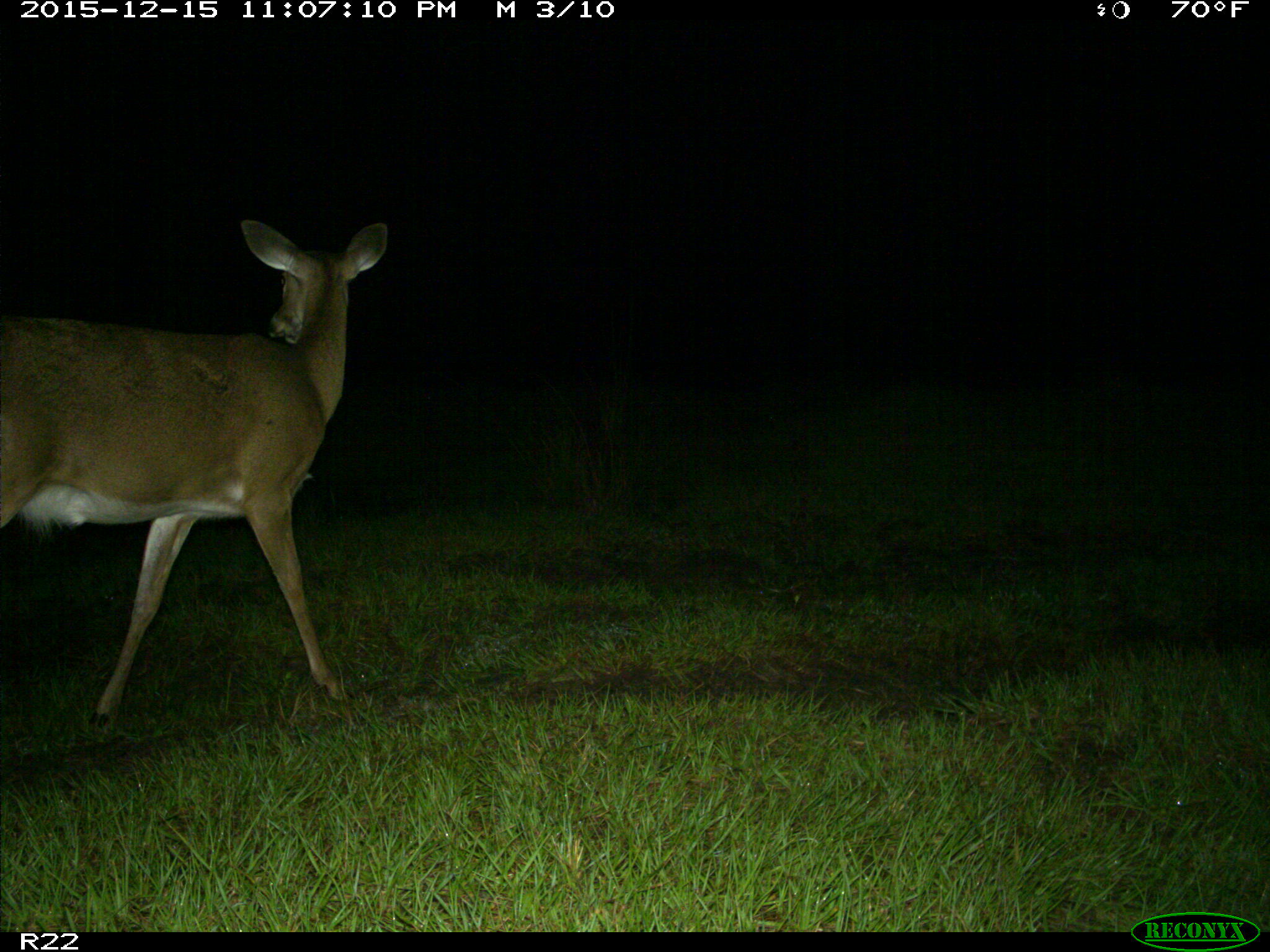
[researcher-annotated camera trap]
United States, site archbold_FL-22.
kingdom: Animalia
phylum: Chordata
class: Mammalia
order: Artiodactyla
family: Cervidae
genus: Odocoileus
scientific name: Odocoileus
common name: deer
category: unidentified deer